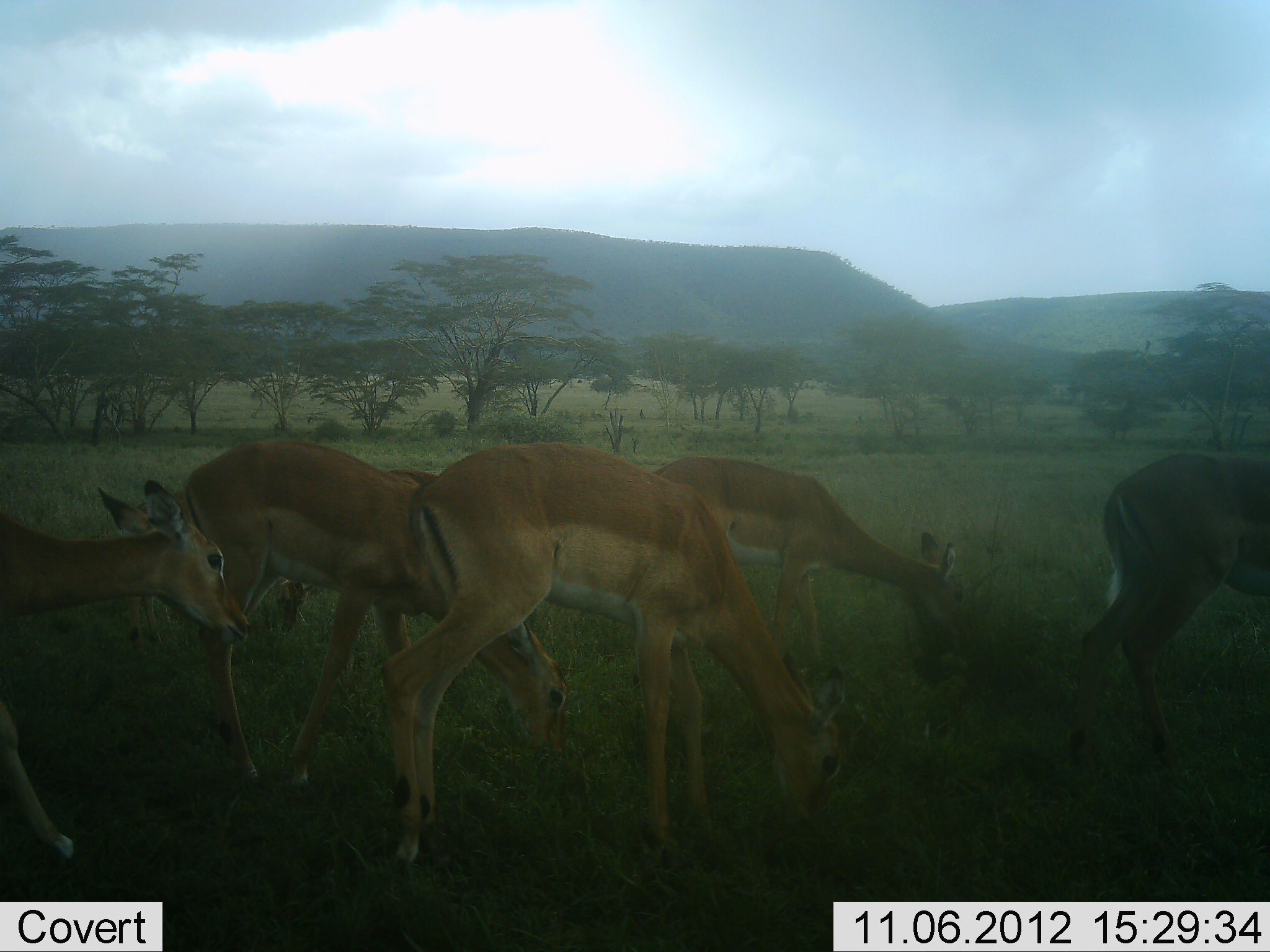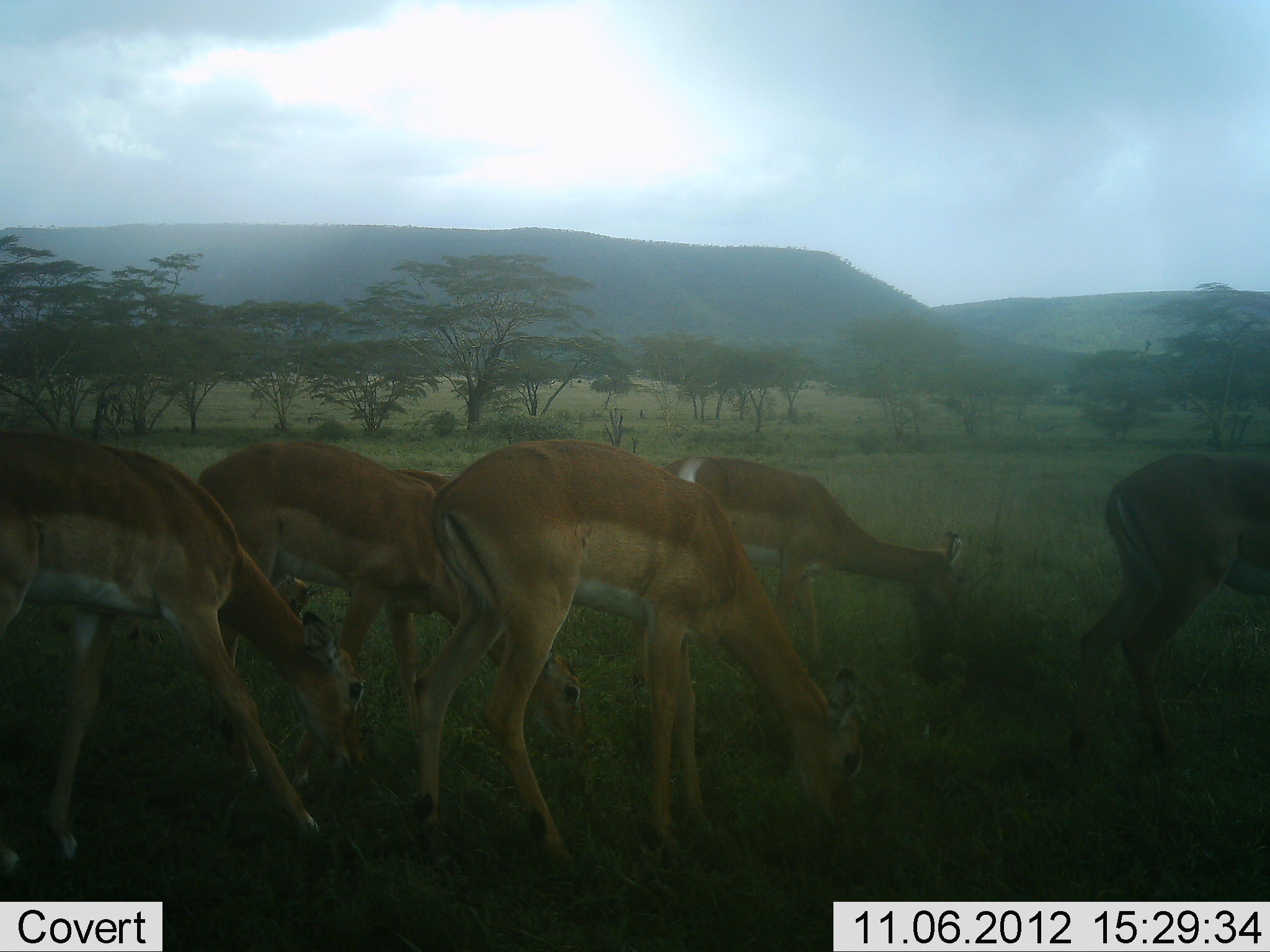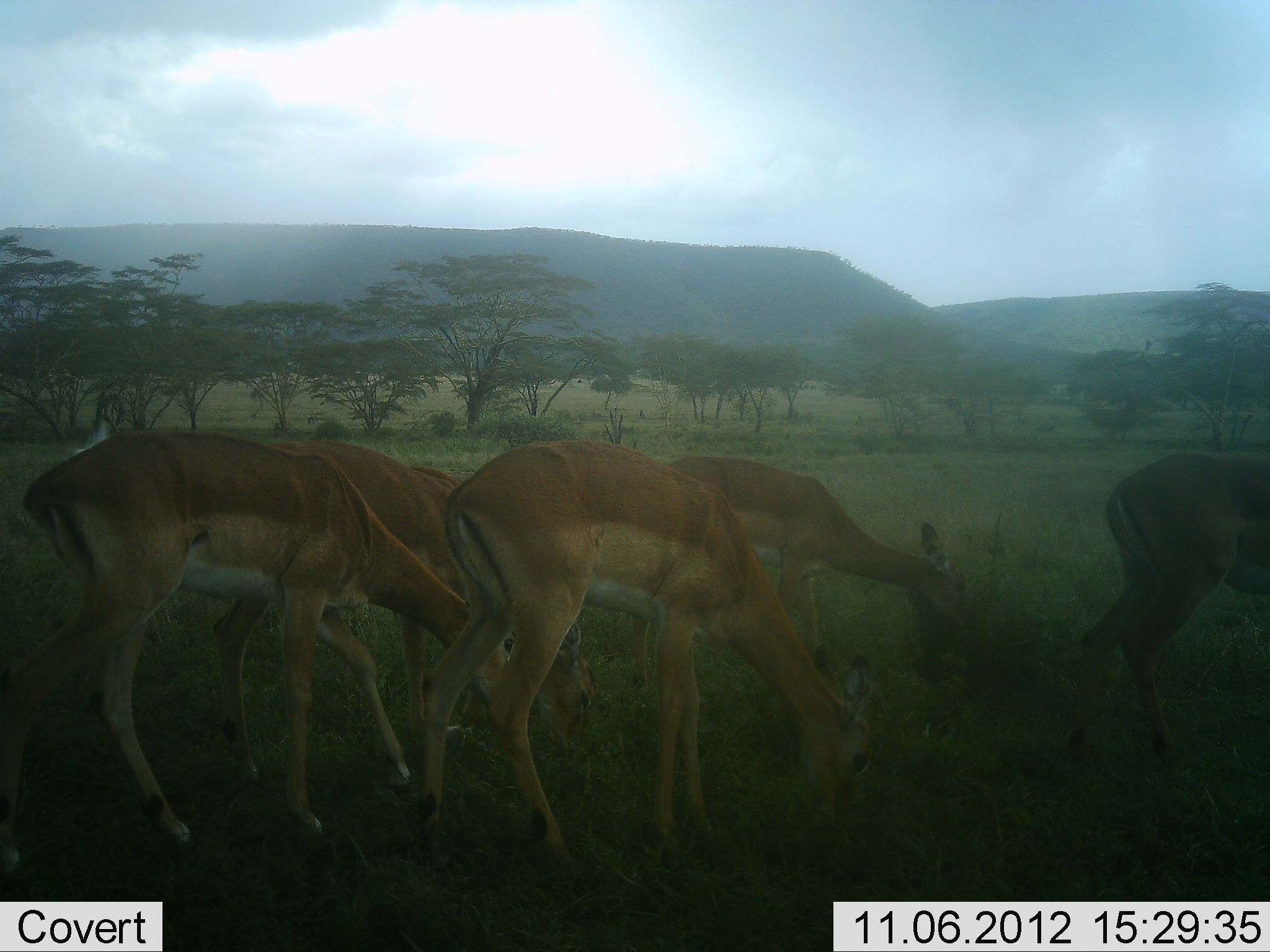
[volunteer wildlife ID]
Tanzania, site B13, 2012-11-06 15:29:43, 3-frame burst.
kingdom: Animalia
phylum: Chordata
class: Mammalia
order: Artiodactyla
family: Bovidae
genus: Aepyceros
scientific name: Aepyceros melampus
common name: impala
Impala (Aepyceros melampus), count 6. Behavior (volunteer vote fractions): standing 20%, resting 0%, moving 90%, interacting 0%. Young present (vote fraction): 0%. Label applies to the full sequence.